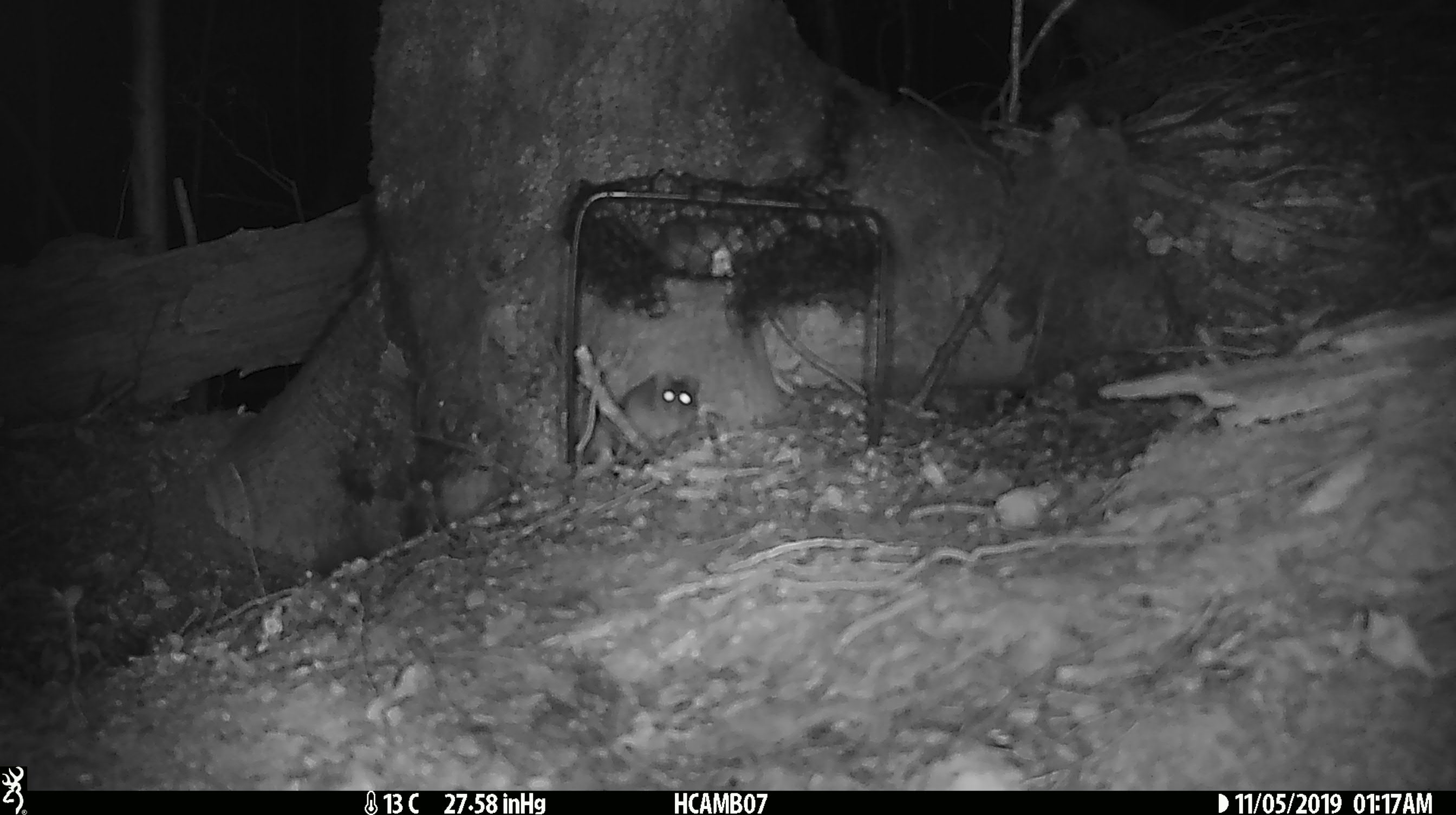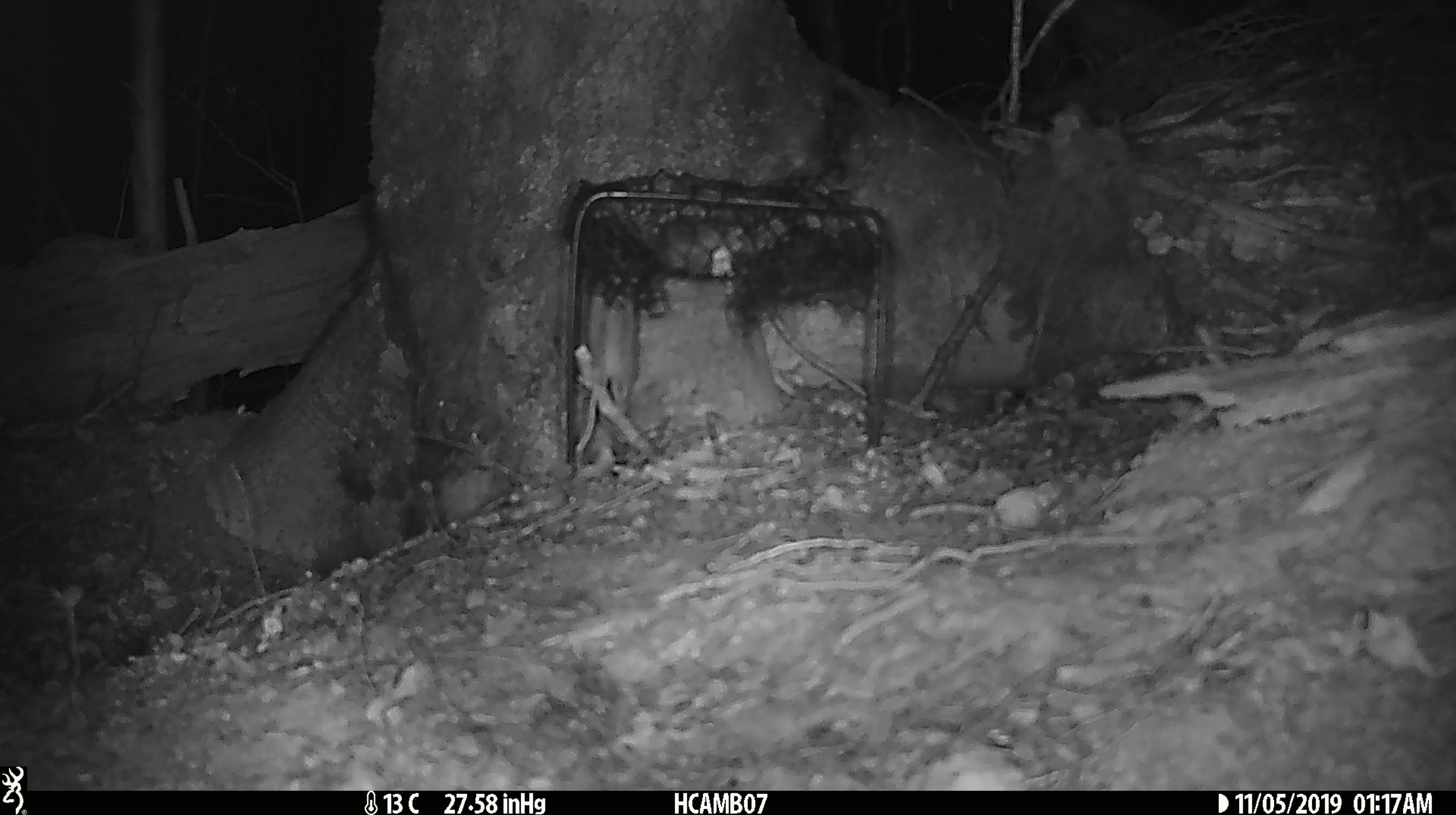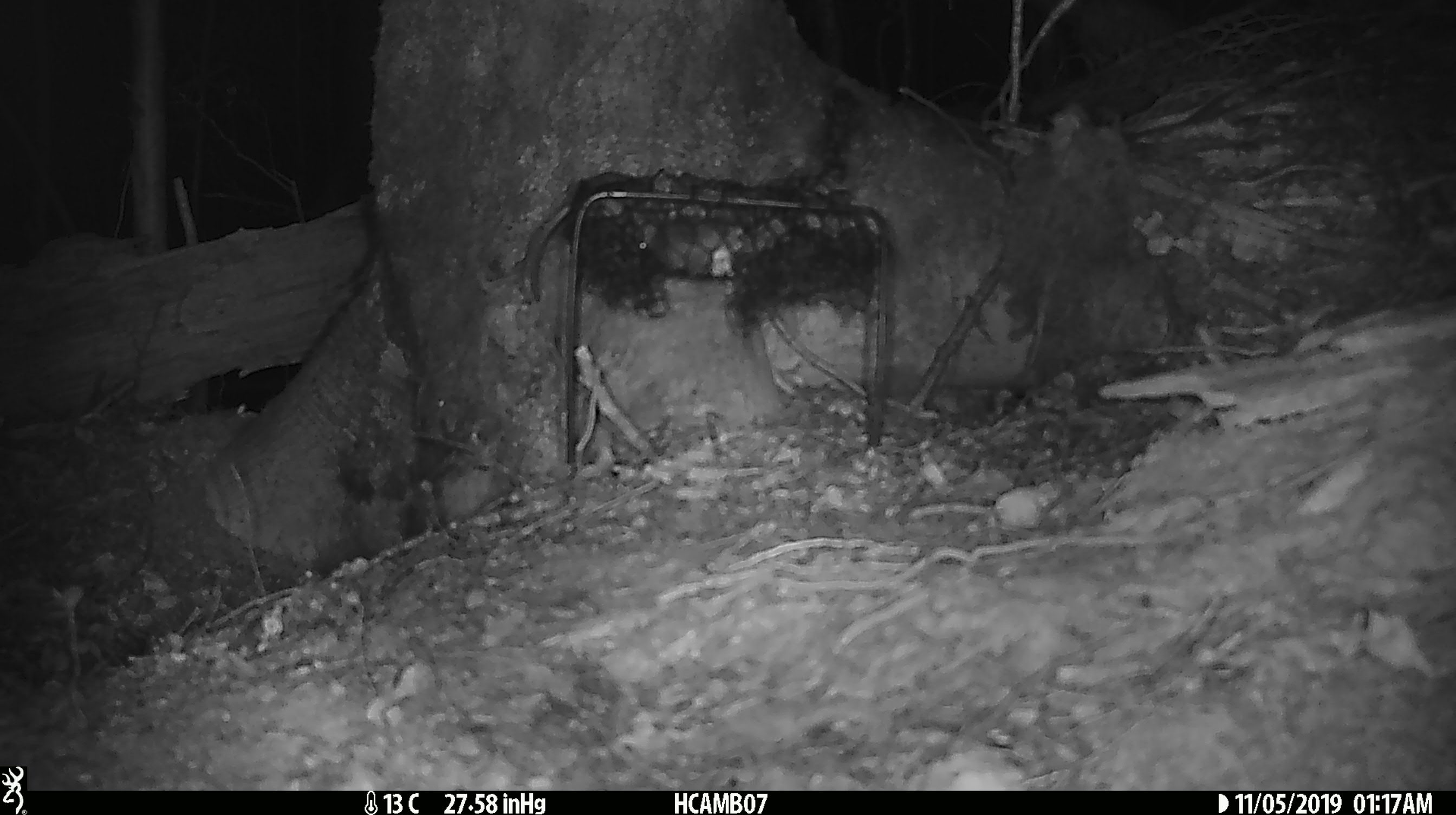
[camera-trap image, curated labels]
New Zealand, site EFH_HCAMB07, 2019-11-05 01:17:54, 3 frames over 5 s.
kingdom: Animalia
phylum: Chordata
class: Mammalia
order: Rodentia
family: Muridae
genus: Mus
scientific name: Mus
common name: mouse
Mouse (Mus).